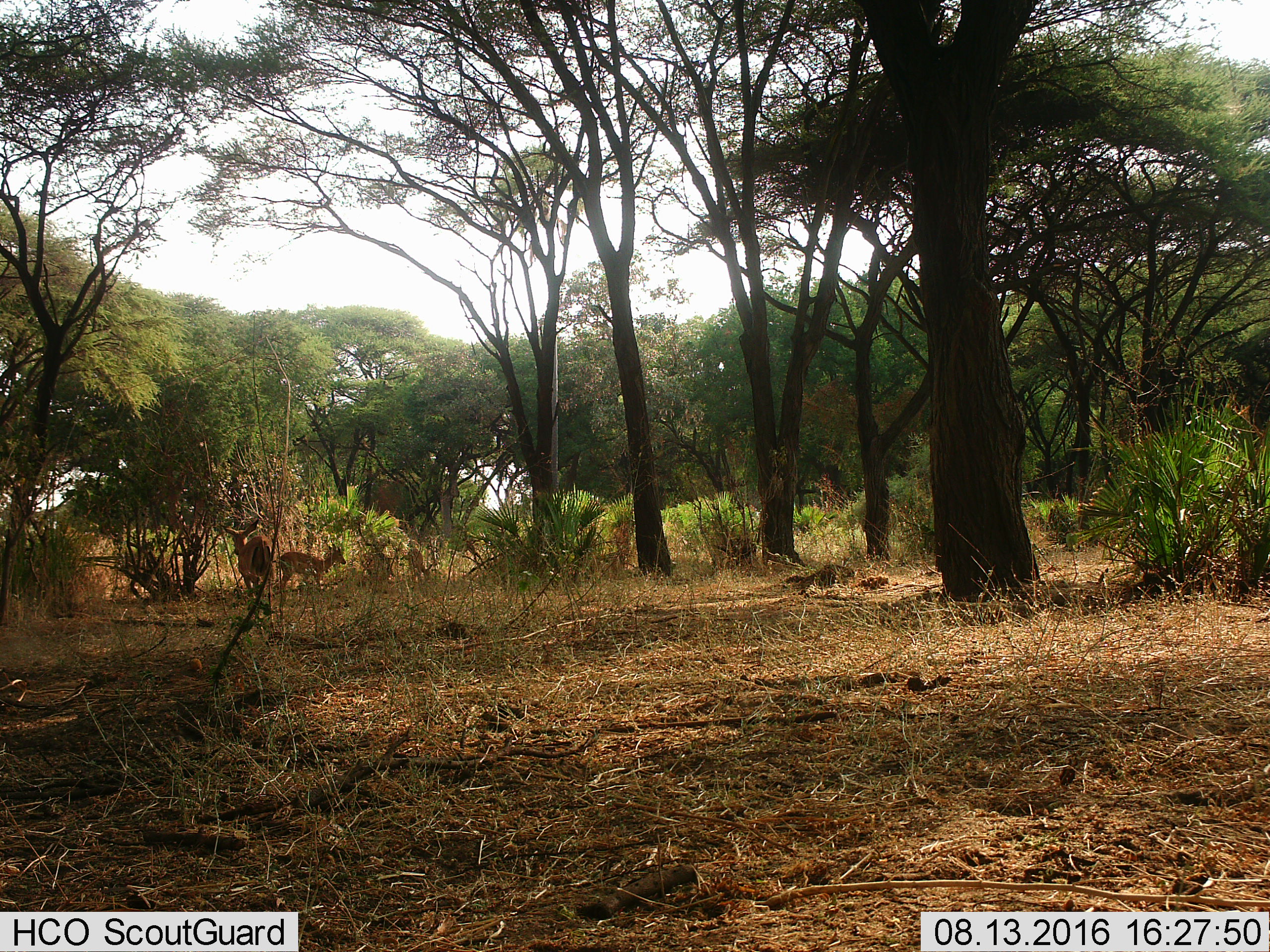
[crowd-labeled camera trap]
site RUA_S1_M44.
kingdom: Animalia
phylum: Chordata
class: Mammalia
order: Artiodactyla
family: Bovidae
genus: Aepyceros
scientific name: Aepyceros melampus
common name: impala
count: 3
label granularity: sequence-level